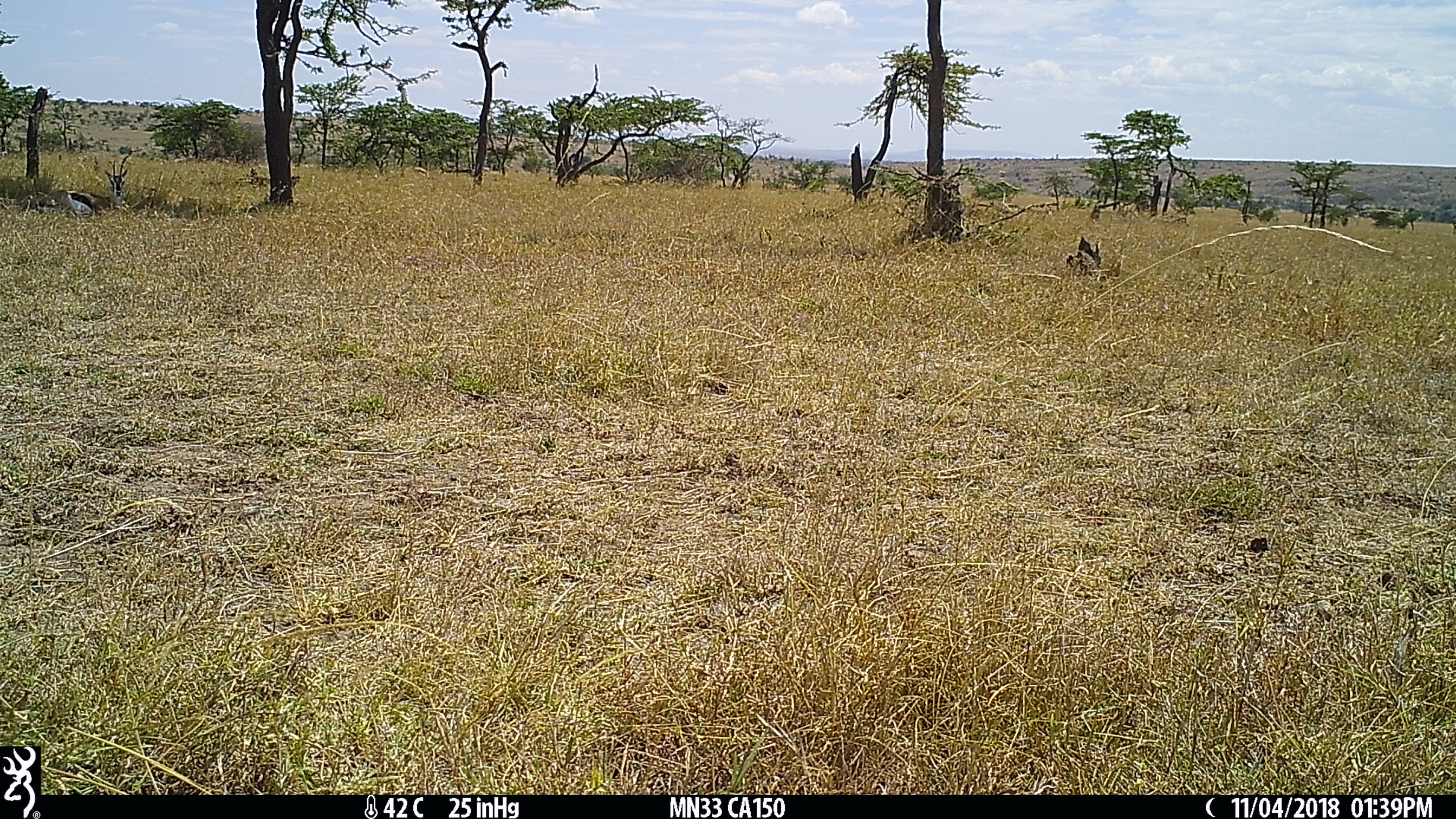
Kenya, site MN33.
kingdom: Animalia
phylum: Chordata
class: Mammalia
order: Artiodactyla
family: Bovidae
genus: Eudorcas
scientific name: Eudorcas thomsonii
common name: thomon's gazelle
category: gazelle thomsons